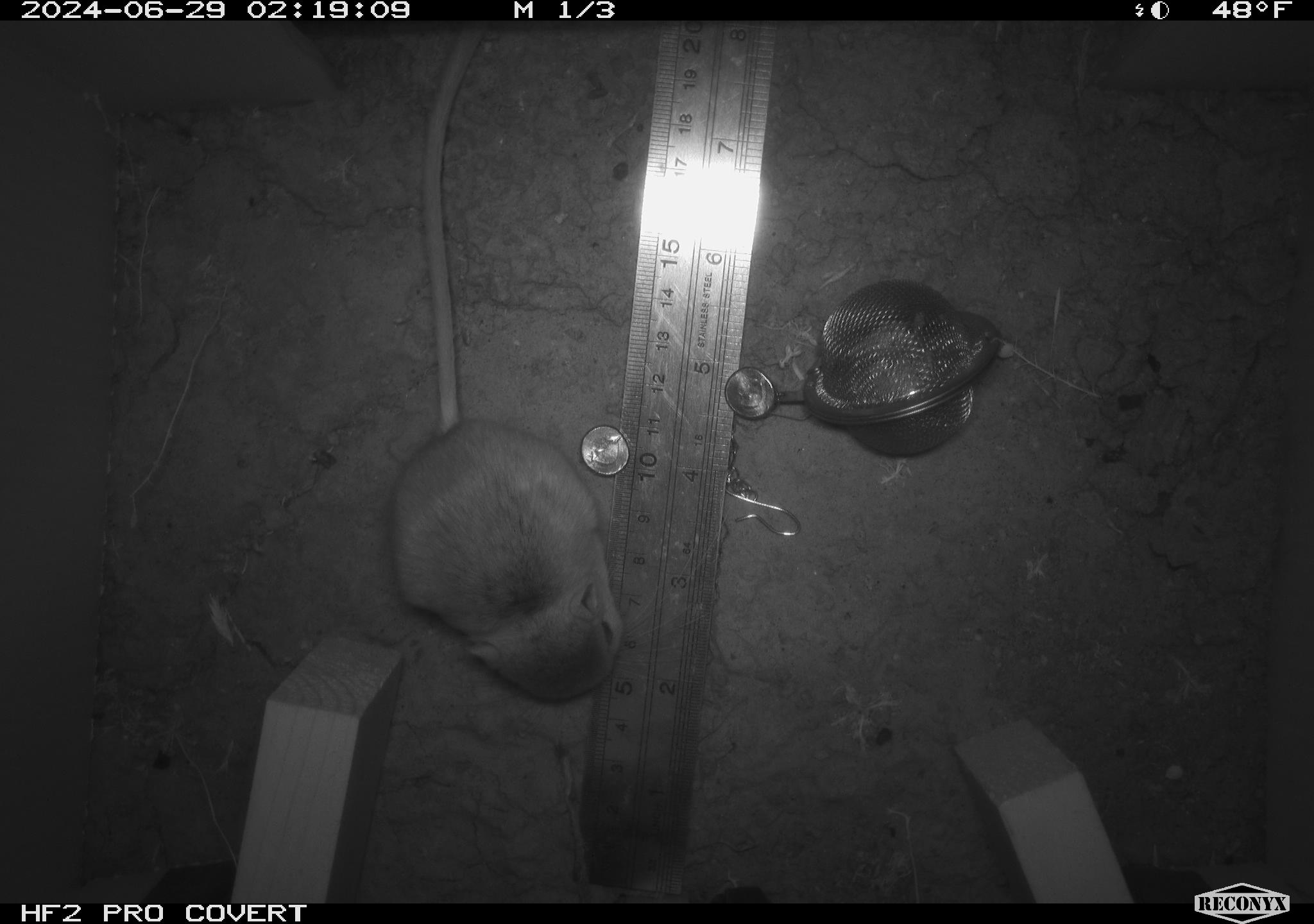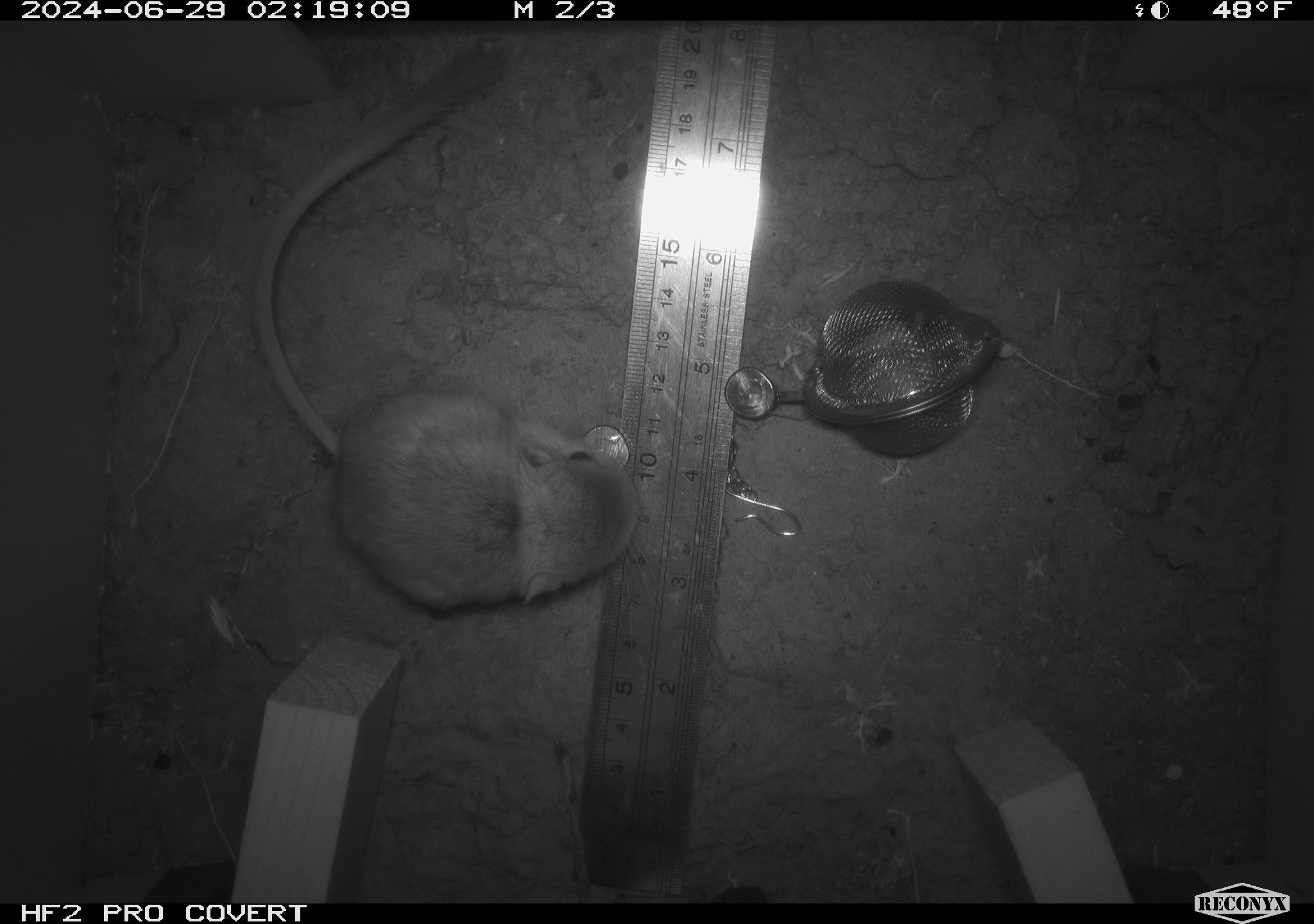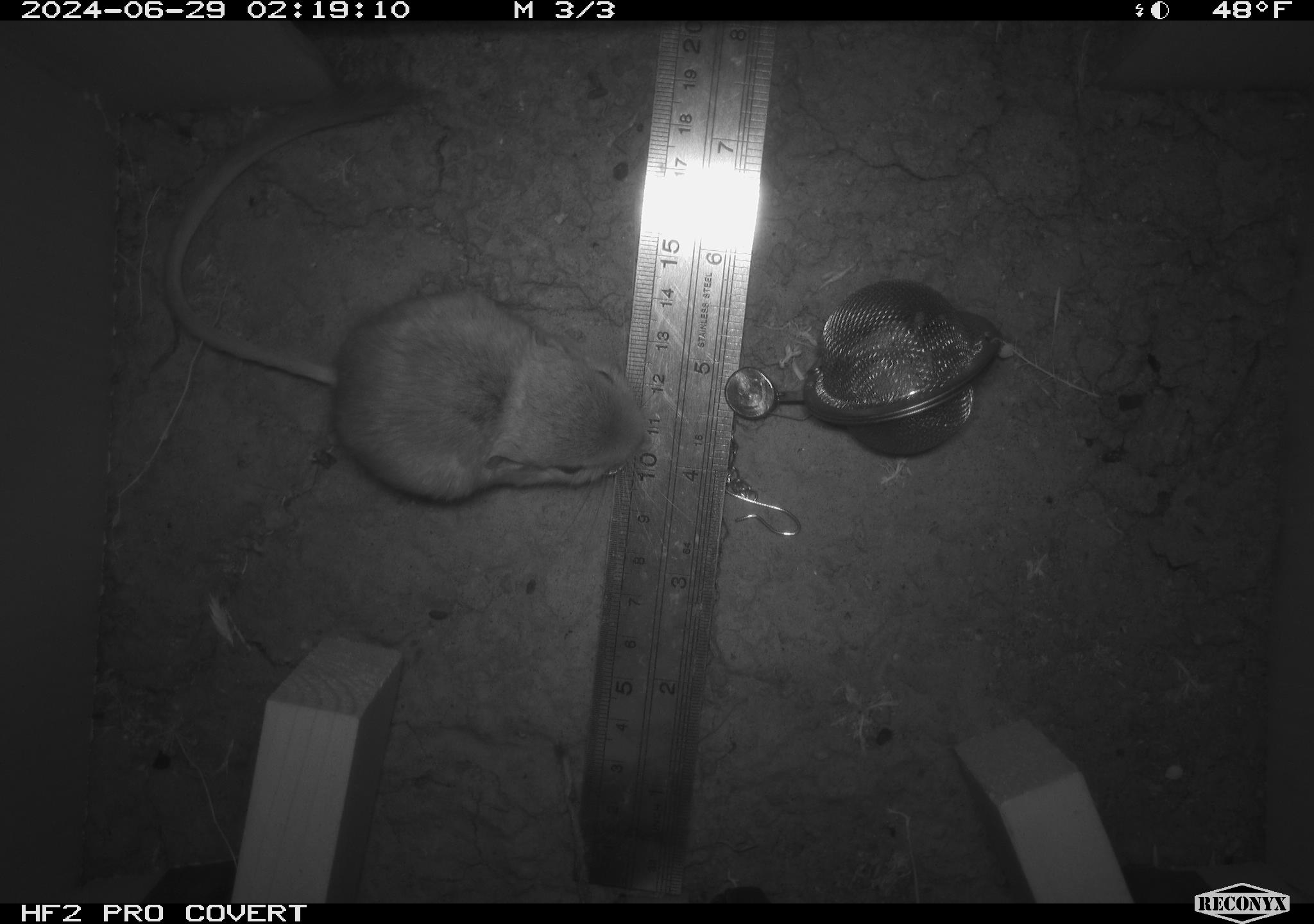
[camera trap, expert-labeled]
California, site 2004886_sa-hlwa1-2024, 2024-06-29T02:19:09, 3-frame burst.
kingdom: Animalia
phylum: Chordata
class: Mammalia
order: Rodentia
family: Heteromyidae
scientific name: Heteromyidae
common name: kangaroo rats and pocket mice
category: heteromyidae family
Heteromyidae family (kangaroo rats and pocket mice) (Heteromyidae).